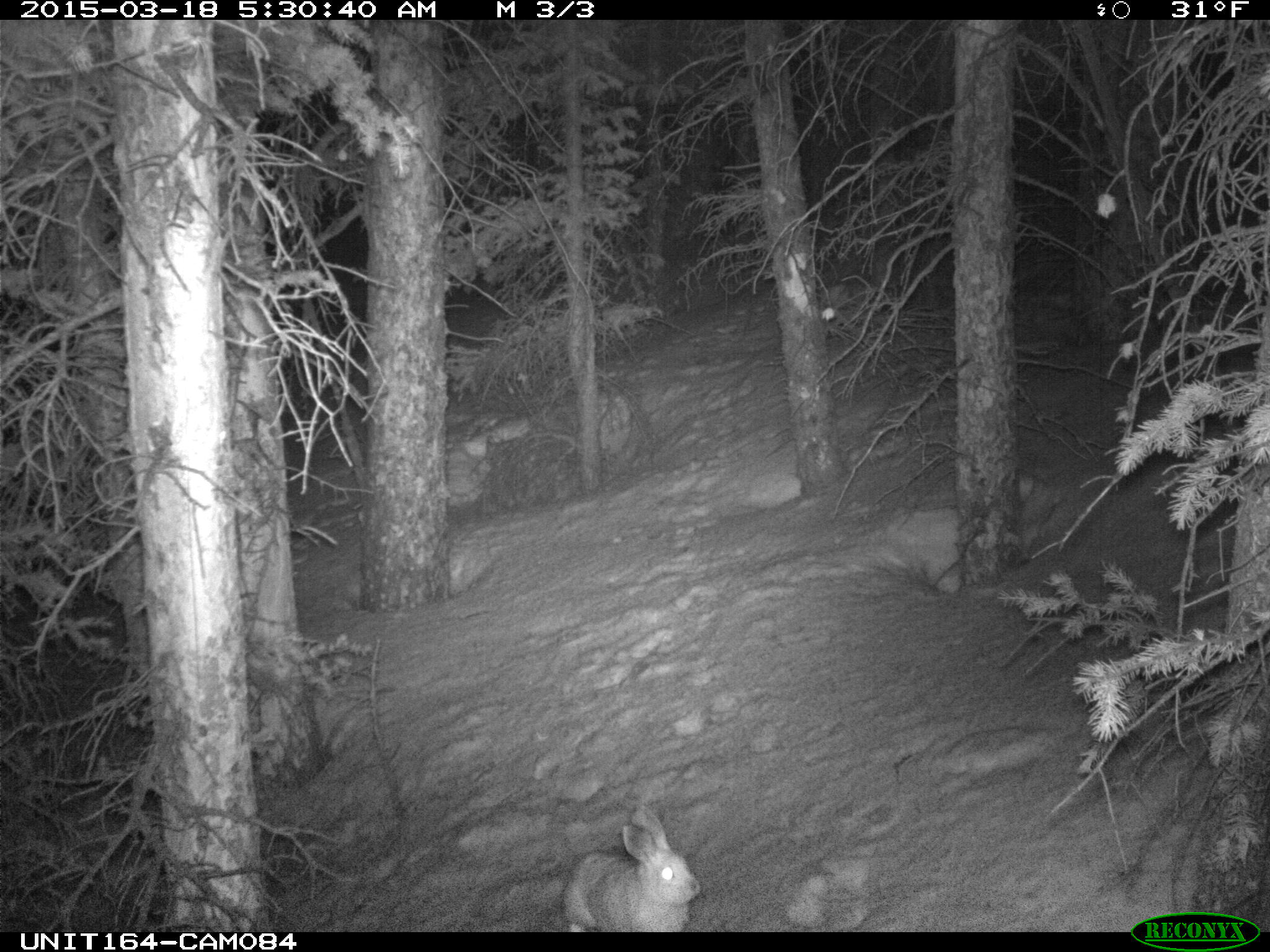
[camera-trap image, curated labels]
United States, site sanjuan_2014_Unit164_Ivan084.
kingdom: Animalia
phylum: Chordata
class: Mammalia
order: Lagomorpha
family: Leporidae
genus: Lepus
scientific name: Lepus americanus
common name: snowshoe hare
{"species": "Lepus americanus (snowshoe hare)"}